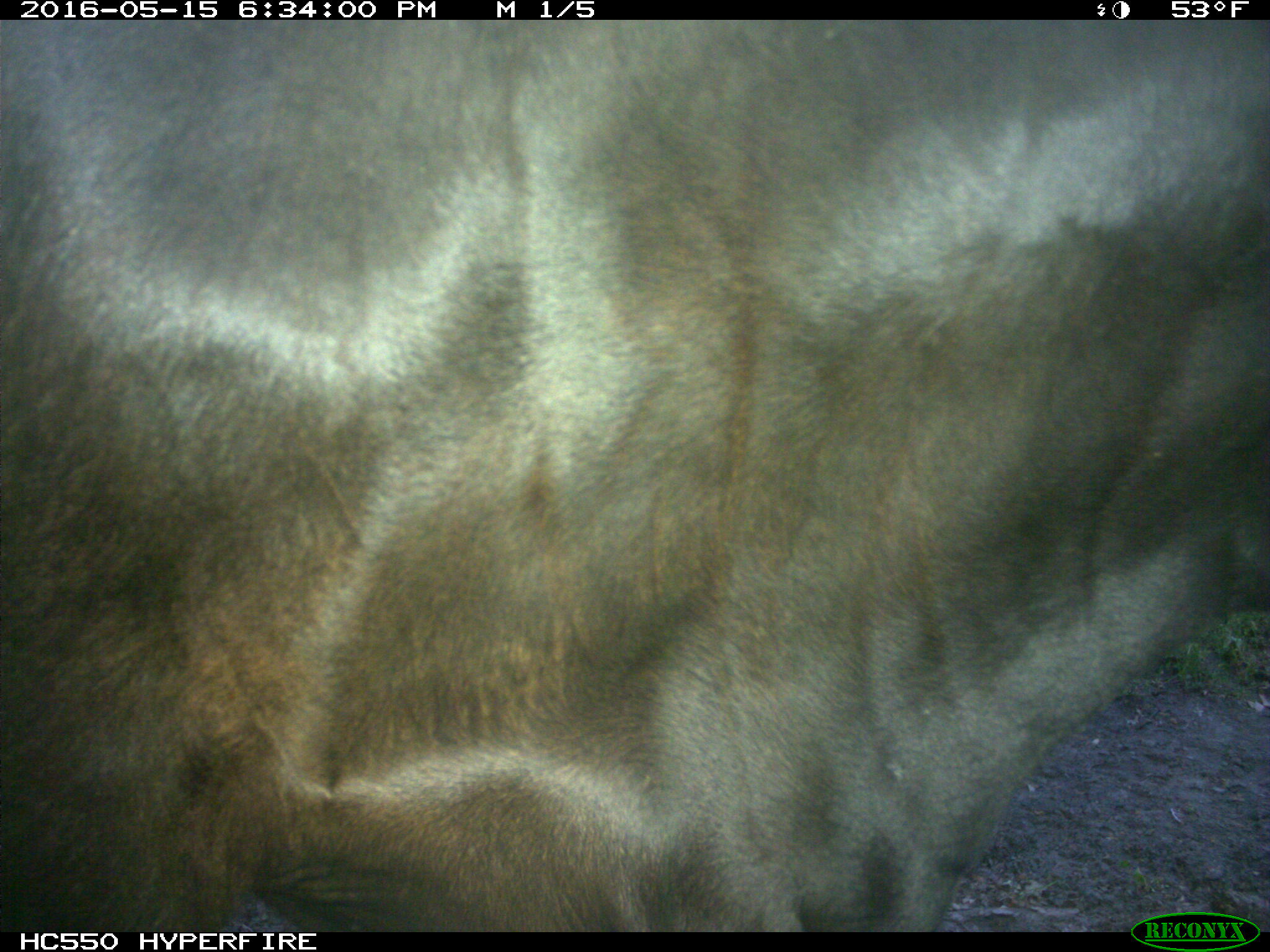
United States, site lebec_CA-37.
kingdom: Animalia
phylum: Chordata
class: Mammalia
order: Artiodactyla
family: Bovidae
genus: Bos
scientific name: Bos taurus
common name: domestic cow